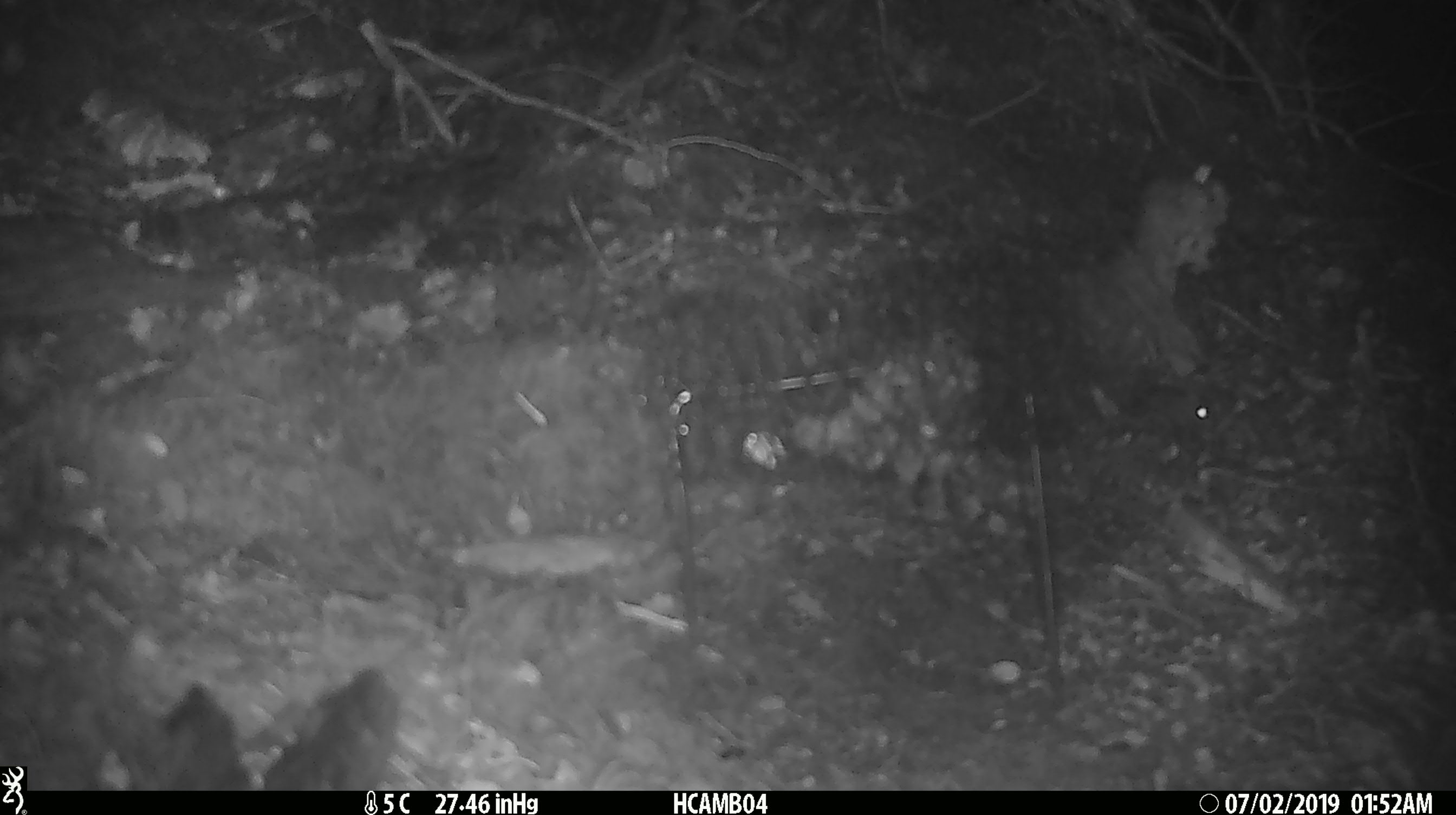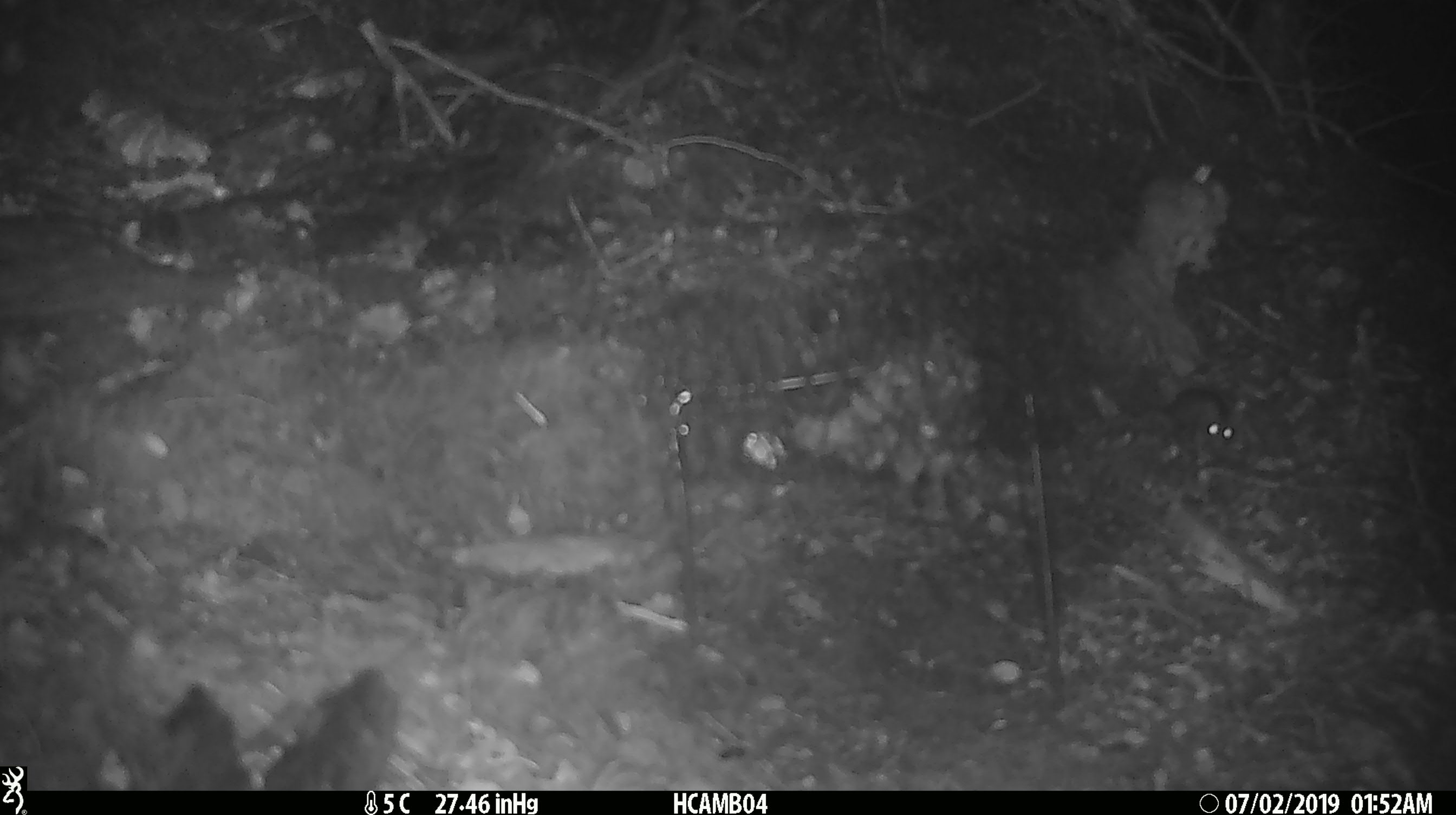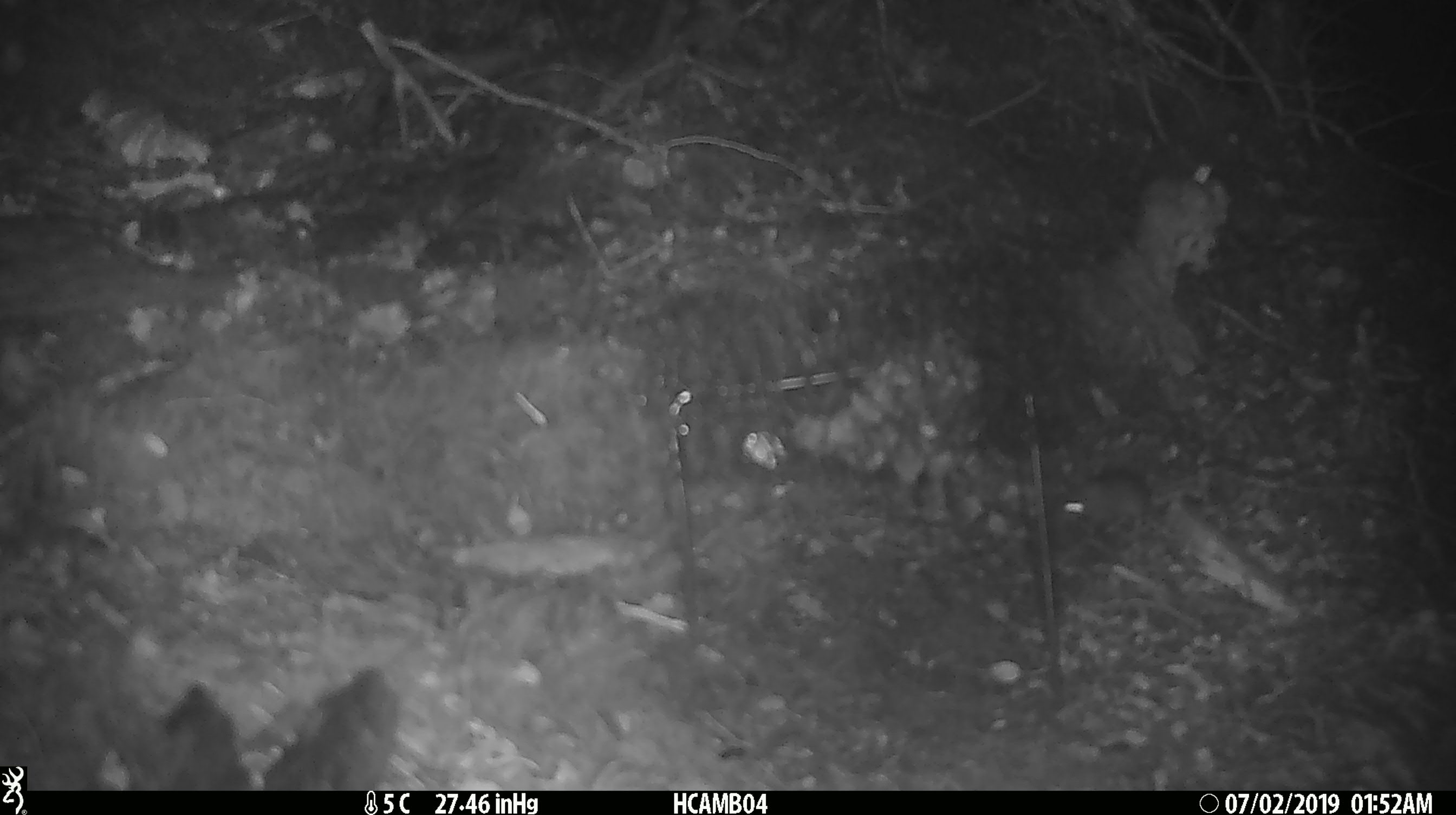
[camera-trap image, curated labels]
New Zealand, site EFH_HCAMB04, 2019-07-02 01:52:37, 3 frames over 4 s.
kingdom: Animalia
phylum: Chordata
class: Mammalia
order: Rodentia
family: Muridae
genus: Mus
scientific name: Mus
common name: mouse